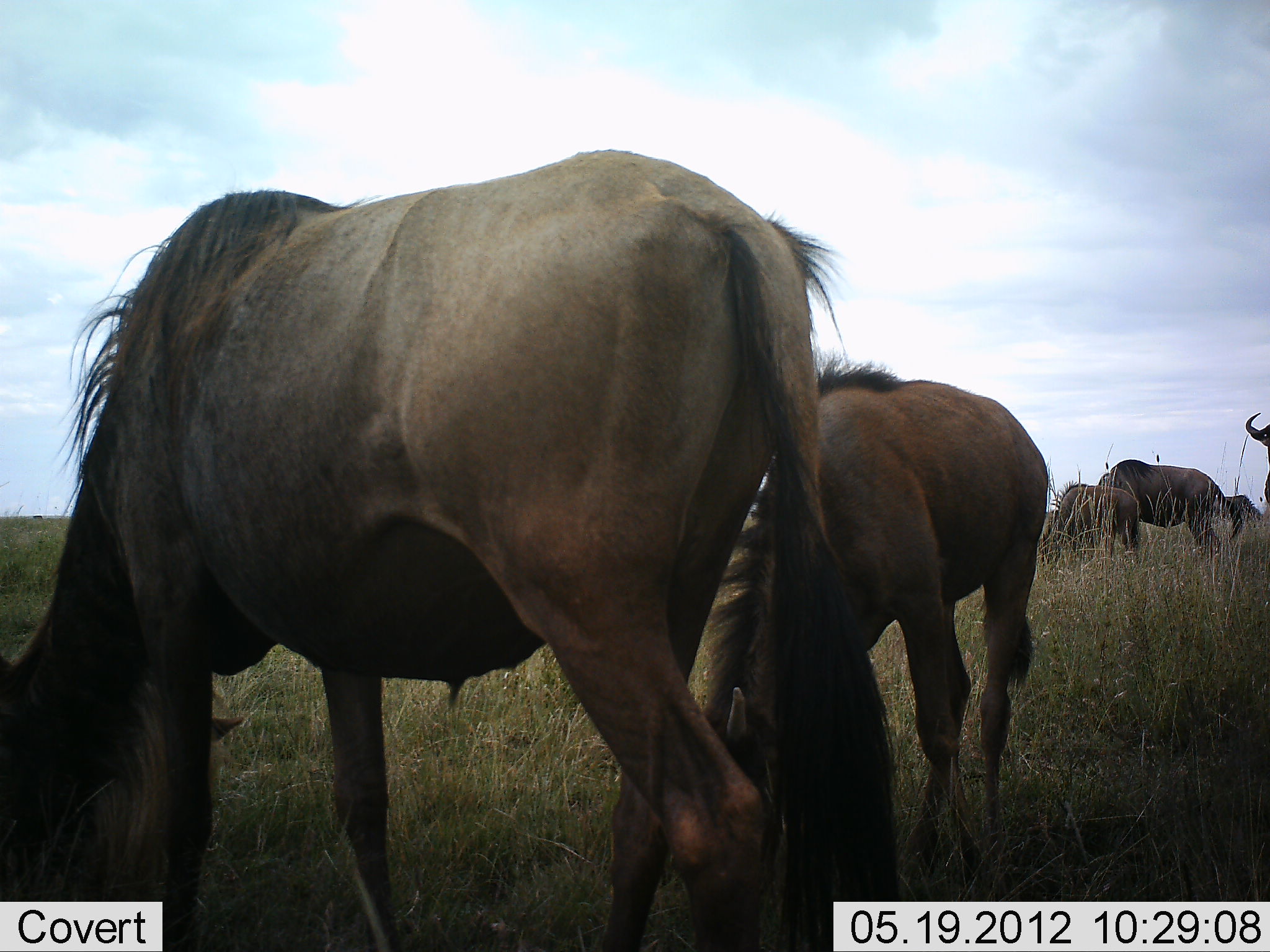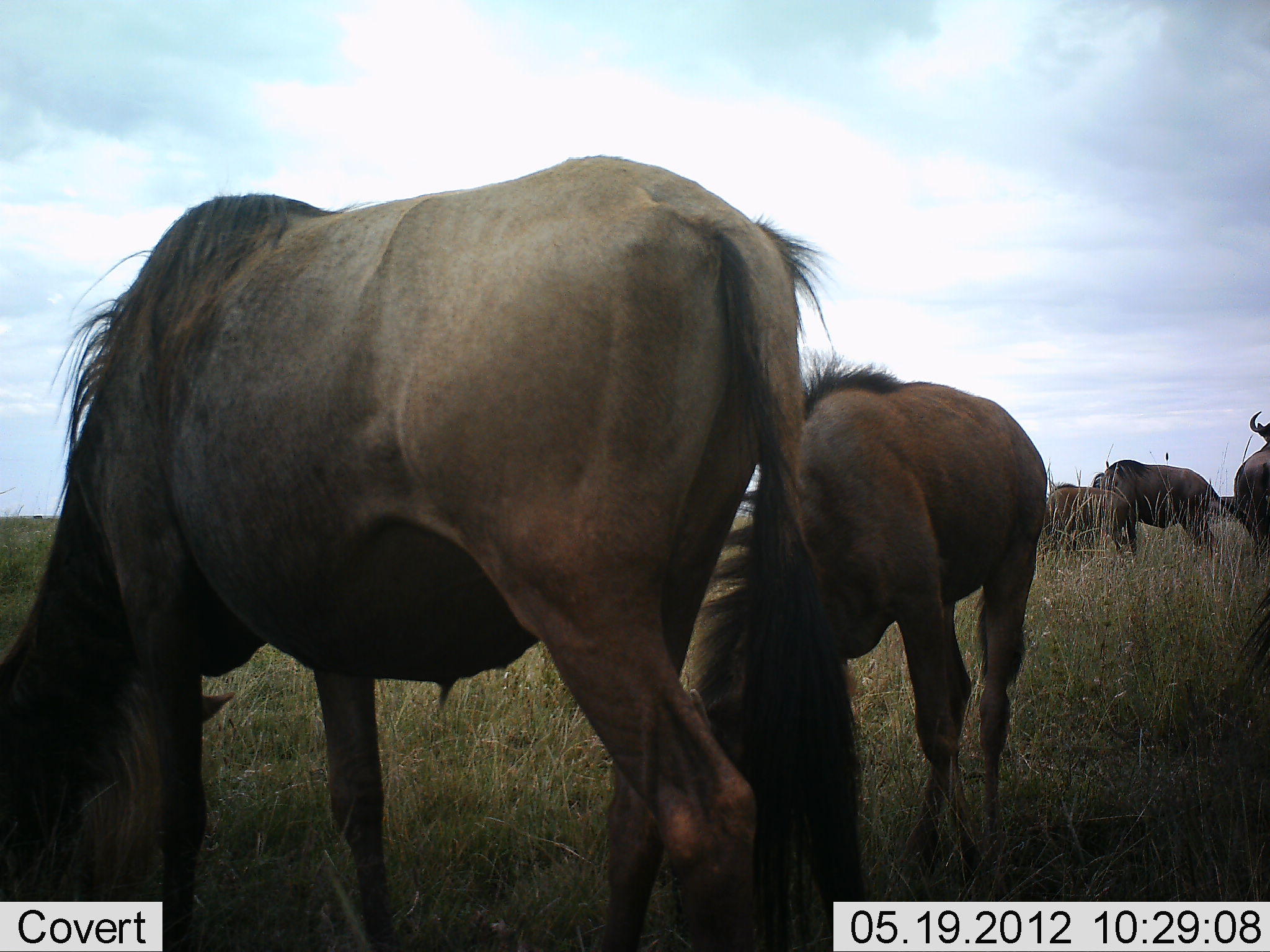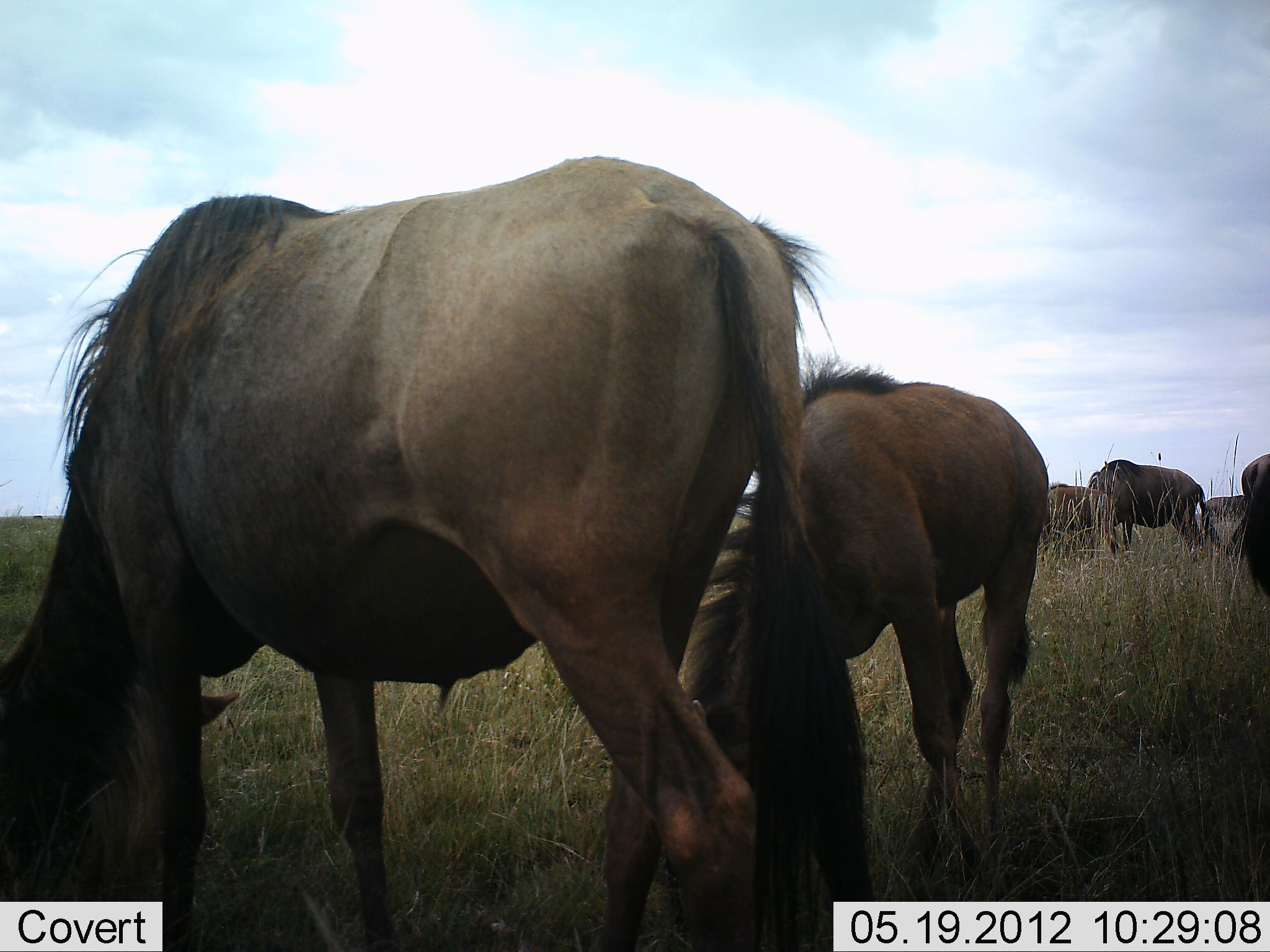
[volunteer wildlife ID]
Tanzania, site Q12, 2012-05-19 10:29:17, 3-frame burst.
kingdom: Animalia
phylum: Chordata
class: Mammalia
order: Artiodactyla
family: Bovidae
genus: Connochaetes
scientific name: Connochaetes taurinus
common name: blue wildebeest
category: wildebeest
Wildebeest (blue wildebeest) (Connochaetes taurinus), count 5. Behavior (volunteer vote fractions): standing 20%, resting 0%, moving 10%, interacting 0%. Young present (vote fraction): 0%. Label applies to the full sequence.